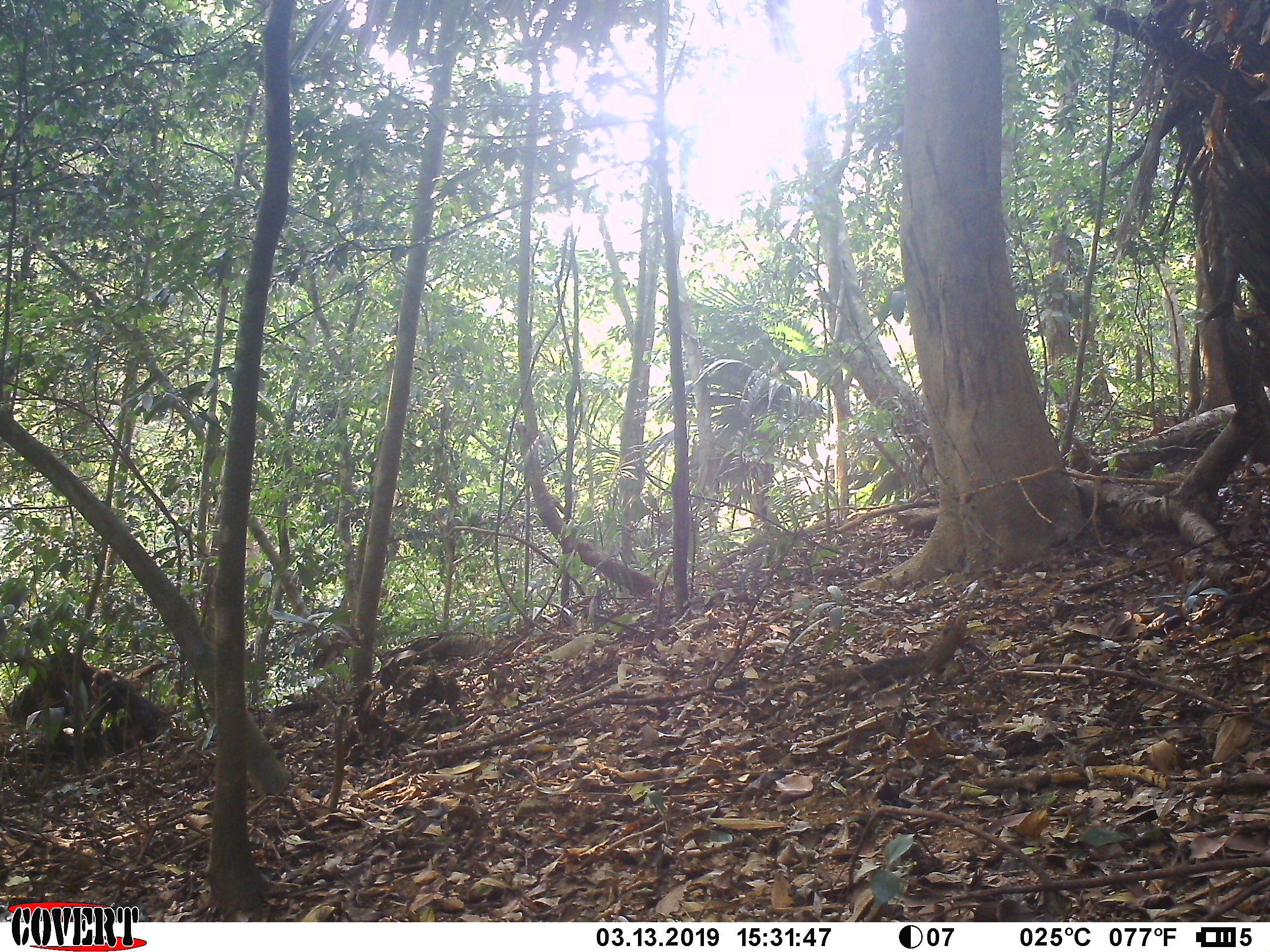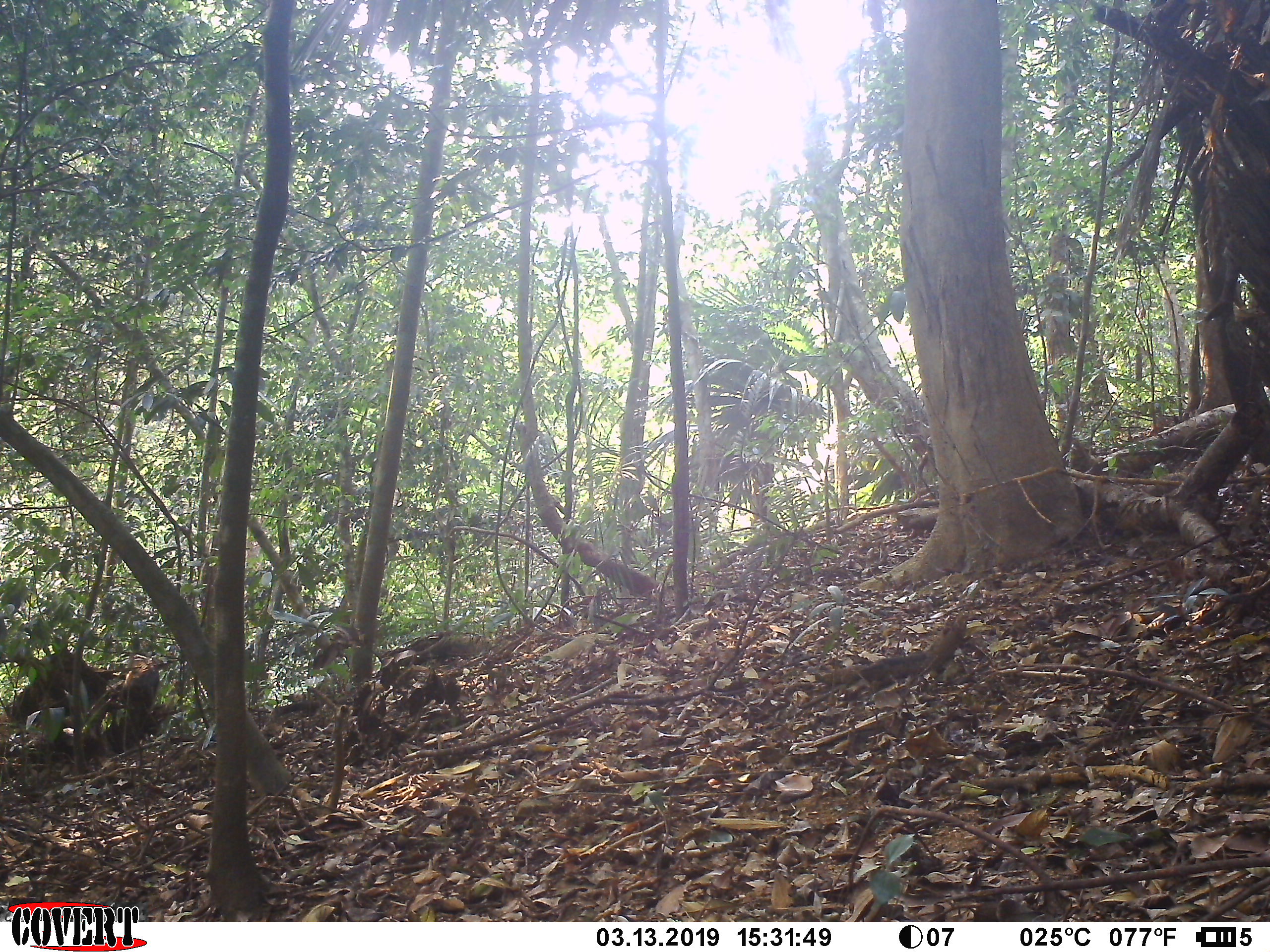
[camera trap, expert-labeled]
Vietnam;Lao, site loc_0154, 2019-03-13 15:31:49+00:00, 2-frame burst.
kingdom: Animalia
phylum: Chordata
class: Mammalia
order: Primates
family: Cercopithecidae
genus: Macaca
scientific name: Macaca arctoides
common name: stump-tailed macaque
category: stump tailed macaque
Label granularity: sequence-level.